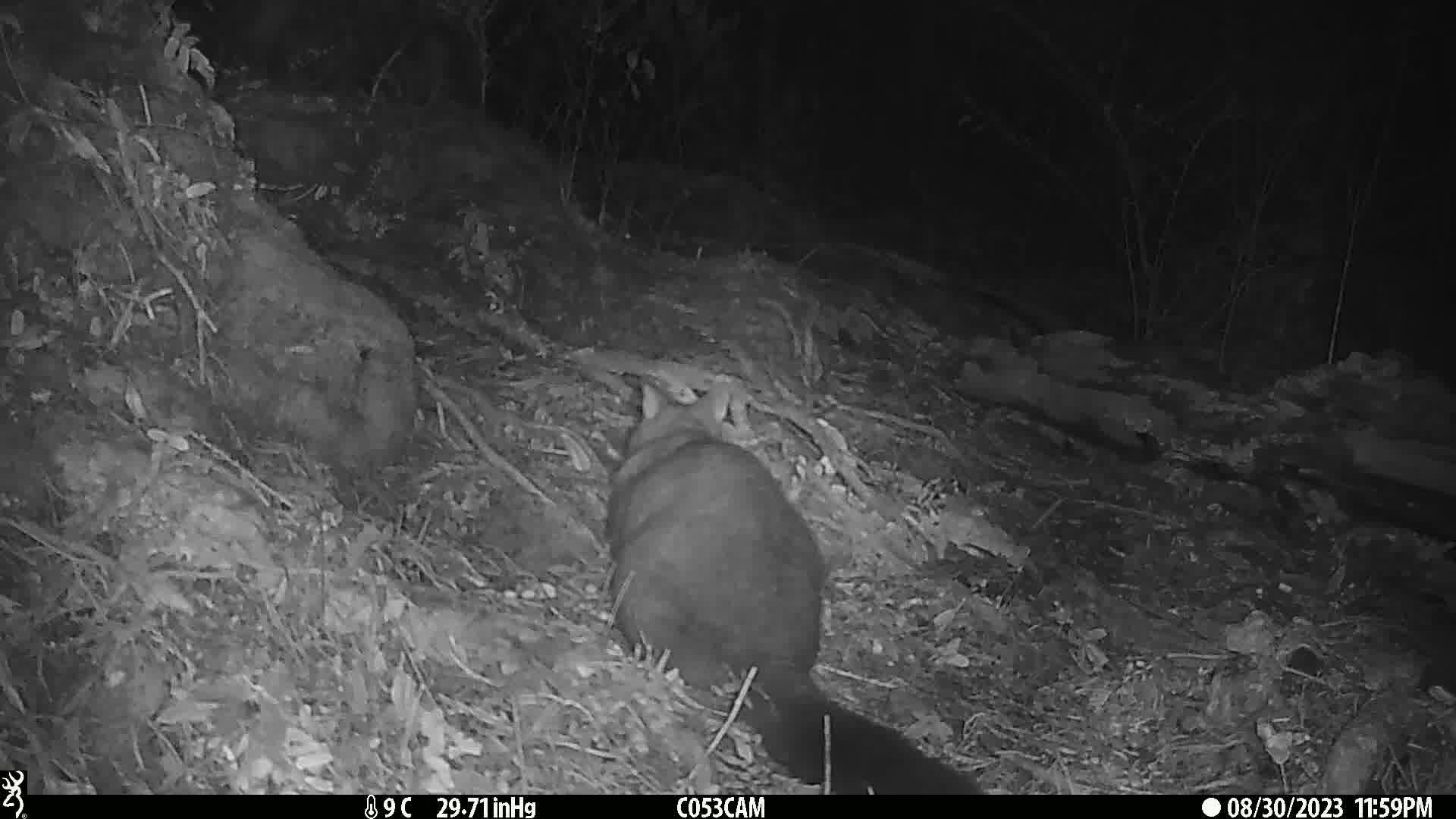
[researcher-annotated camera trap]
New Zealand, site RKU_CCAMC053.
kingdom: Animalia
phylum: Chordata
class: Mammalia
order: Diprotodontia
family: Phalangeridae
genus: Trichosurus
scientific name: Trichosurus vulpecula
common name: common brushtail possum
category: possum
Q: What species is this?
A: Possum (common brushtail possum) (Trichosurus vulpecula).